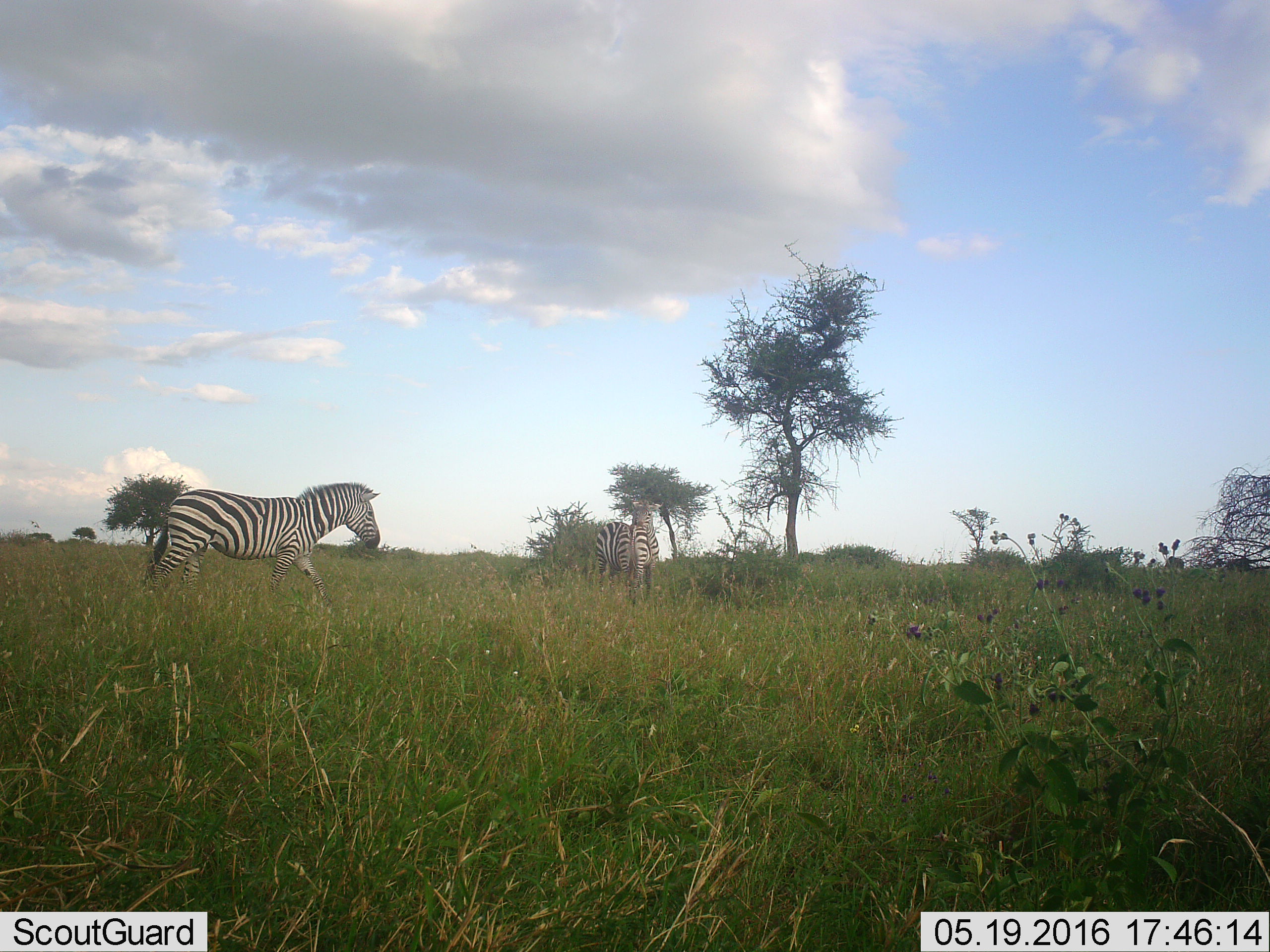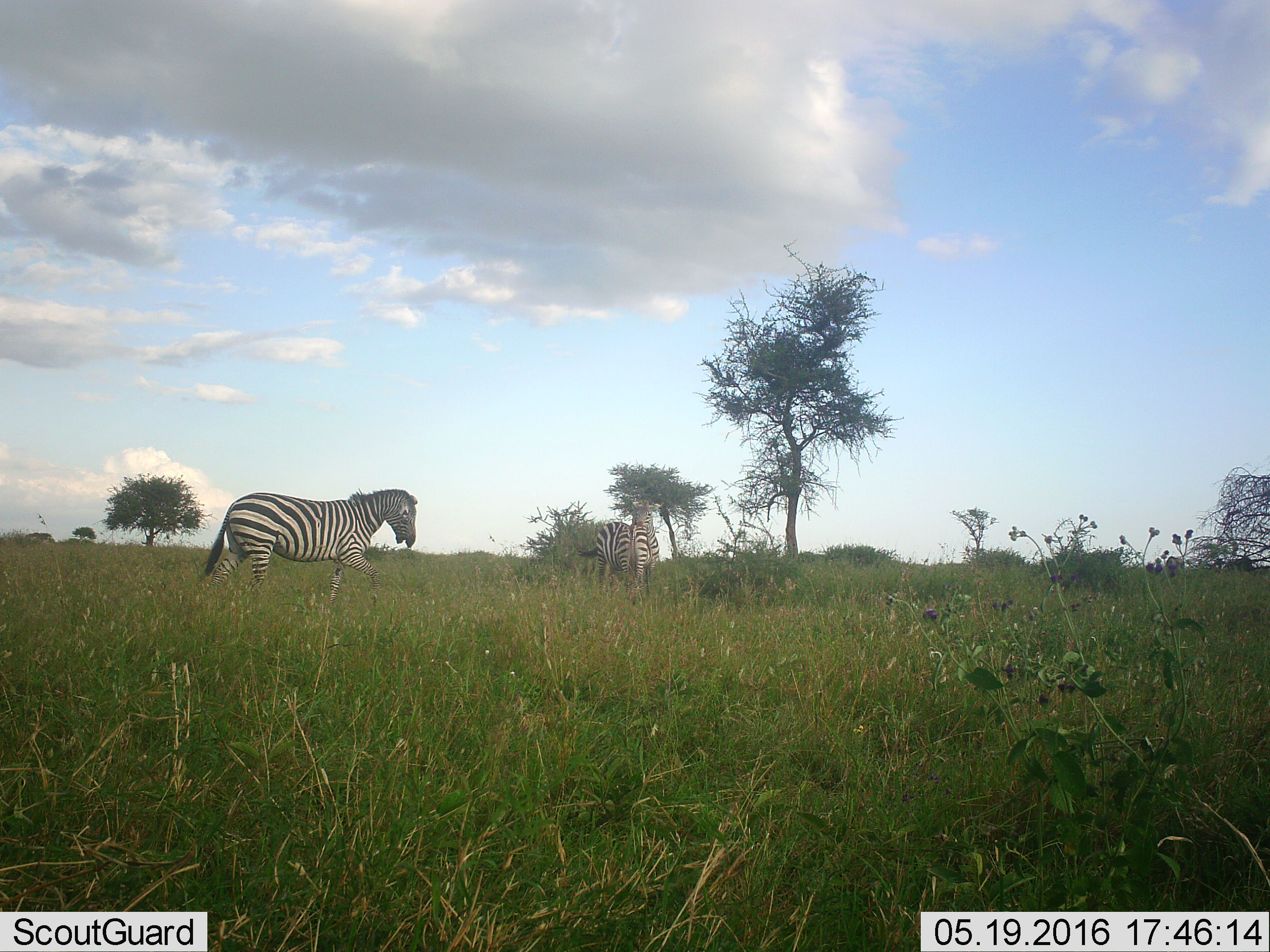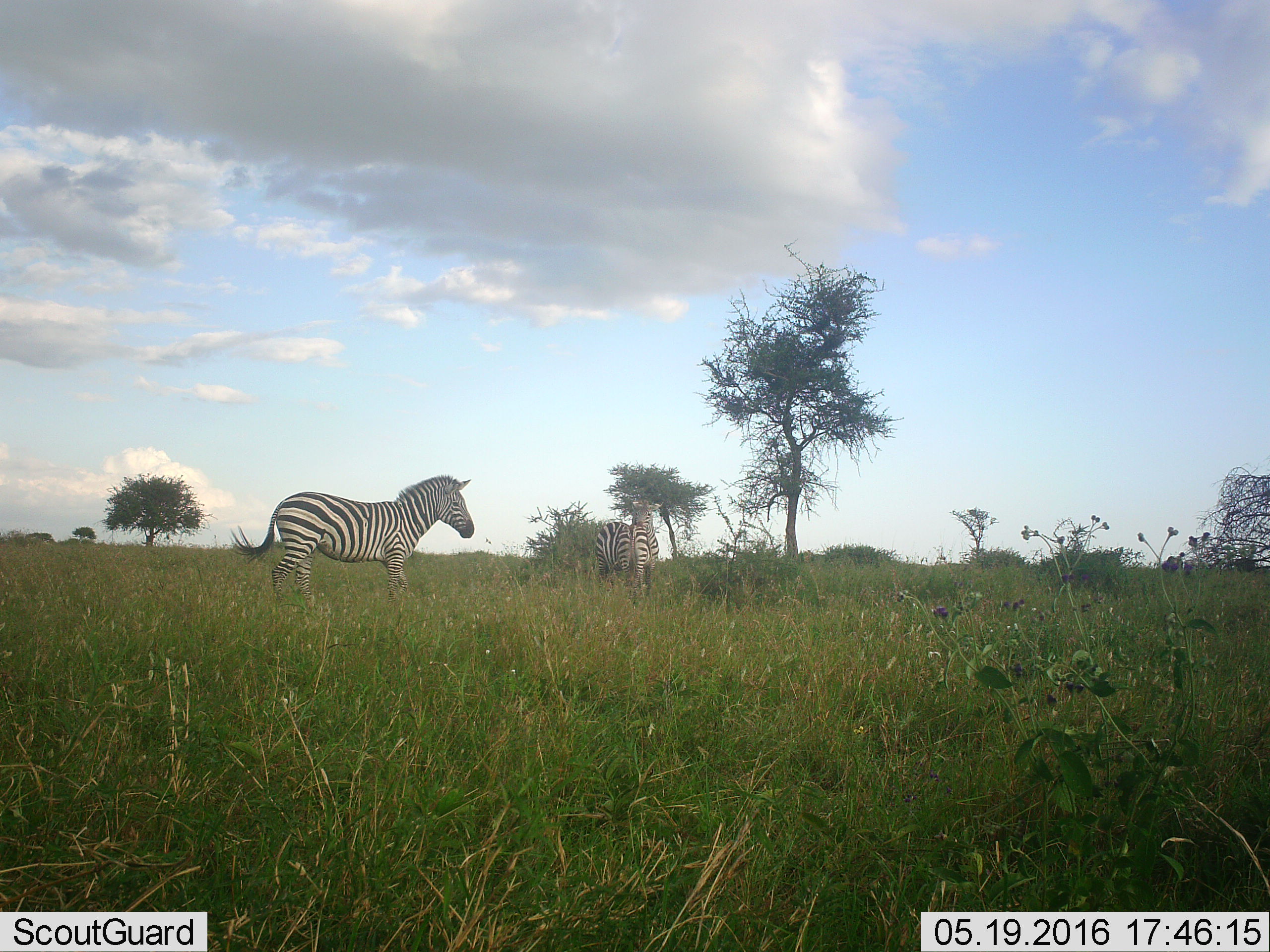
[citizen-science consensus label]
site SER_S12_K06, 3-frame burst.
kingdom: Animalia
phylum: Chordata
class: Mammalia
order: Perissodactyla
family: Equidae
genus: Equus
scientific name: Equus quagga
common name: plains zebra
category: zebraplains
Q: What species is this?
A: Zebraplains (plains zebra) (Equus quagga).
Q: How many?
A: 3.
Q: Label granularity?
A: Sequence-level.